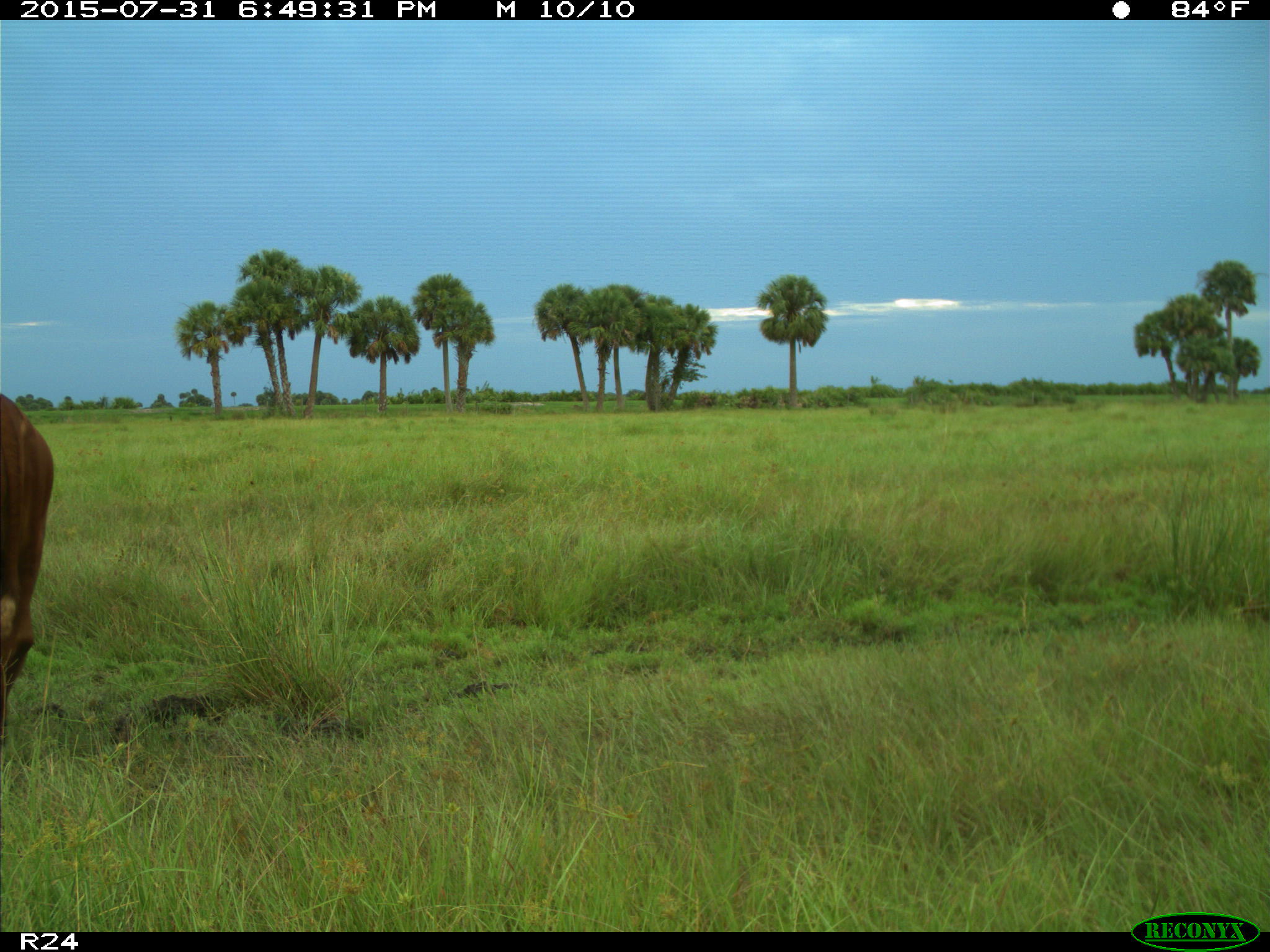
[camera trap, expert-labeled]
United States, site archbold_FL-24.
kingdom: Animalia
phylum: Chordata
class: Mammalia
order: Artiodactyla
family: Bovidae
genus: Bos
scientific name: Bos taurus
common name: domestic cow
Bos taurus (domestic cow).